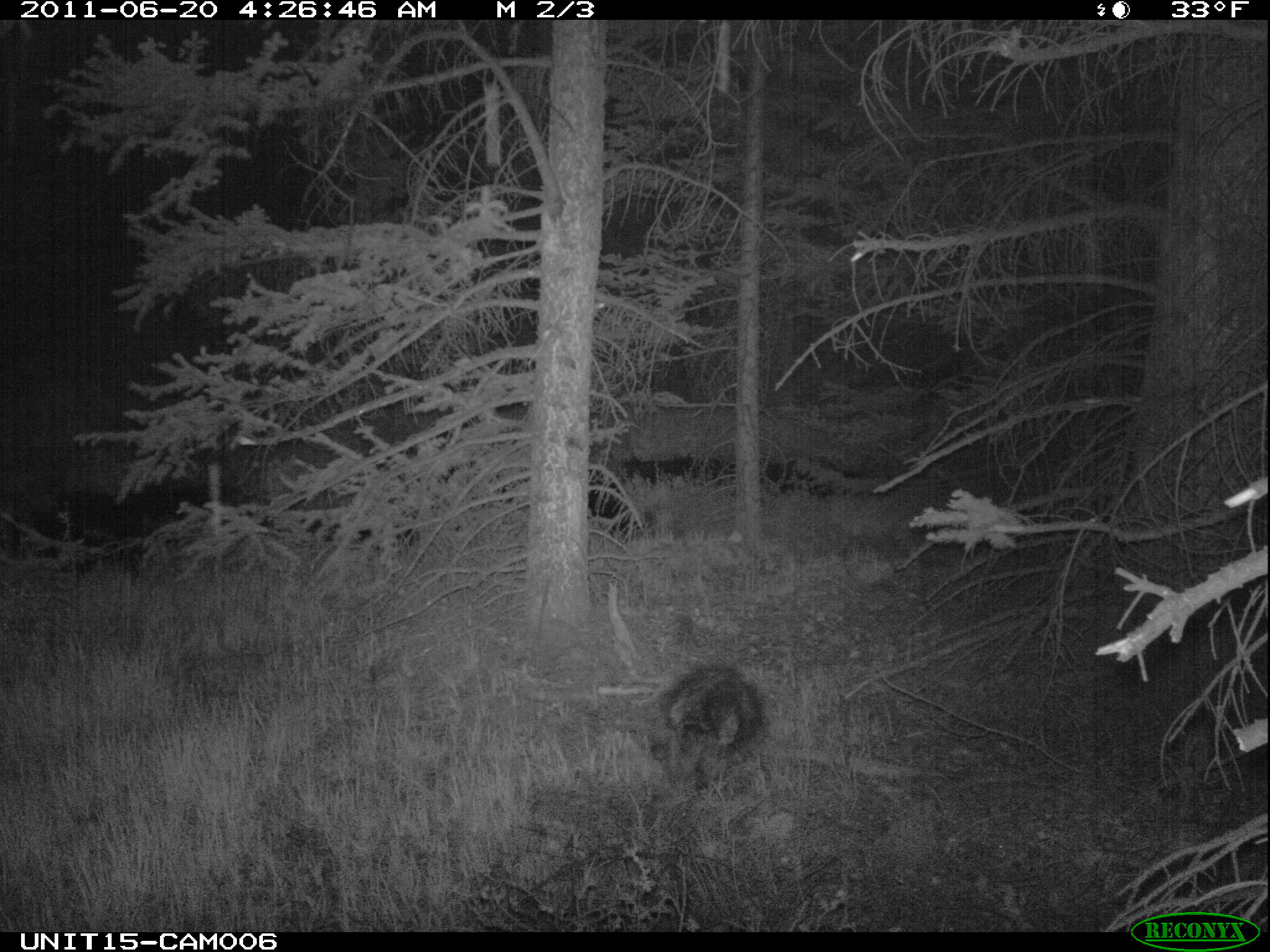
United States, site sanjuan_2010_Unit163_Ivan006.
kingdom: Animalia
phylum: Chordata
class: Mammalia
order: Rodentia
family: Erethizontidae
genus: Erethizon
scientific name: Erethizon dorsatum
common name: north american porcupine